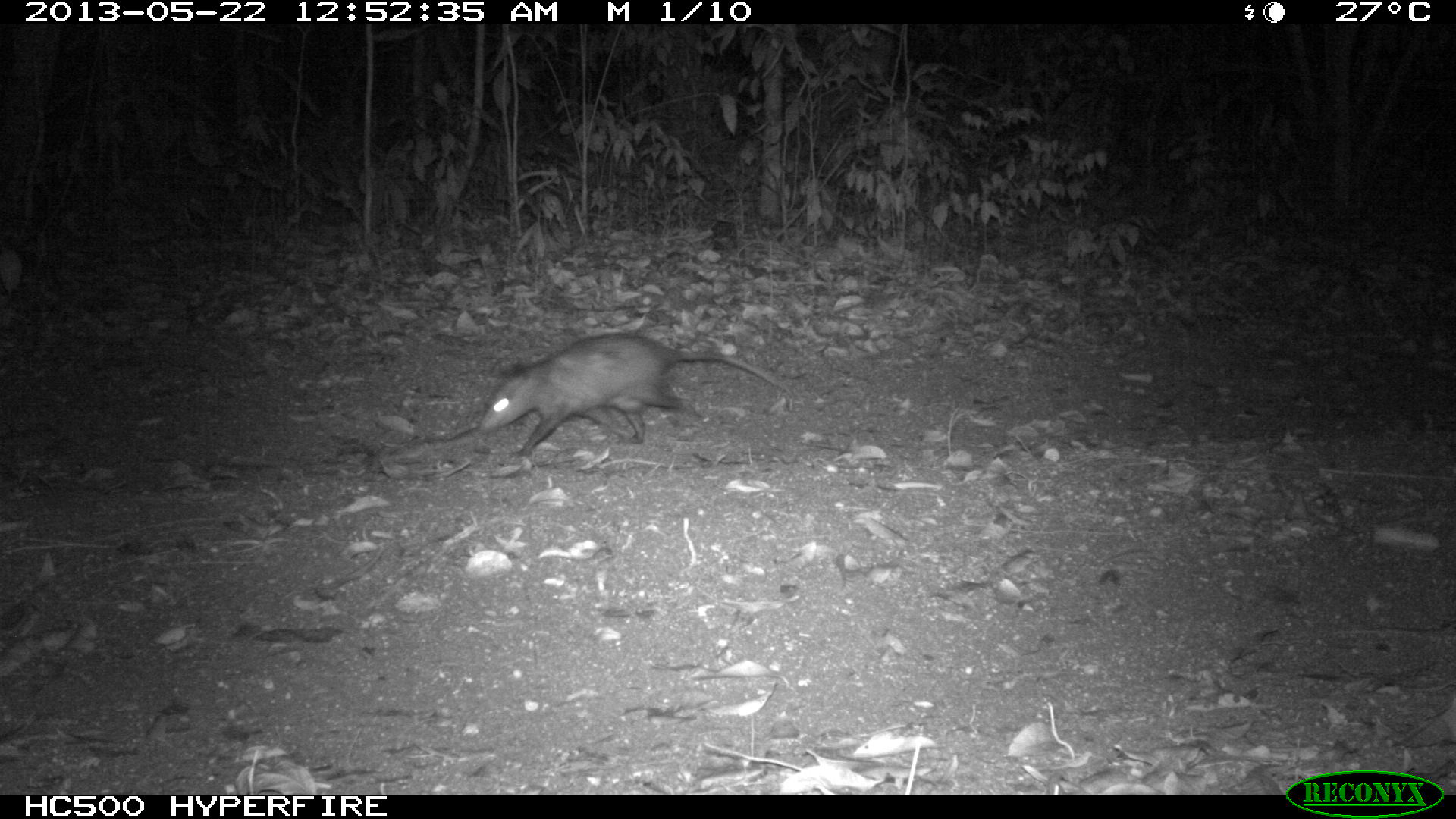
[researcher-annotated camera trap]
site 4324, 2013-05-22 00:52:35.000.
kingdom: Animalia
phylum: Chordata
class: Mammalia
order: Didelphimorphia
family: Didelphidae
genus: Didelphis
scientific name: Didelphis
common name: american opossums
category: didelphis sp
Didelphis sp (american opossums) (Didelphis), count 1.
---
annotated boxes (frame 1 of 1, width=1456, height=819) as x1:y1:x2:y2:
didelphis sp: 476:331:788:455